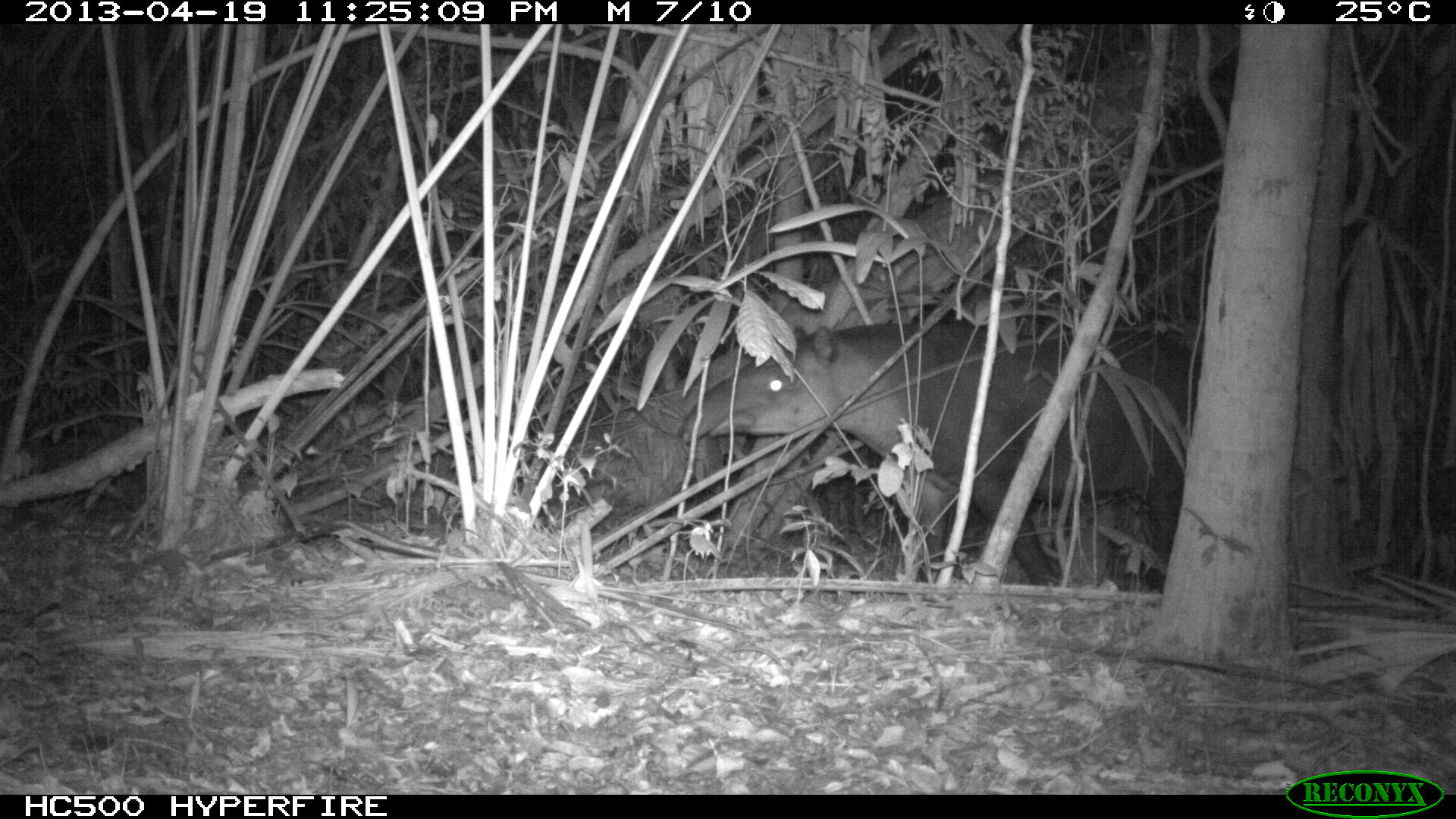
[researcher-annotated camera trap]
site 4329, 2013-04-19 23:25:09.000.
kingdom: Animalia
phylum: Chordata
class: Mammalia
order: Perissodactyla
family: Tapiridae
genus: Tapirus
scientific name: Tapirus bairdii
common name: baird's tapir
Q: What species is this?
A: Tapirus bairdii (baird's tapir).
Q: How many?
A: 1.